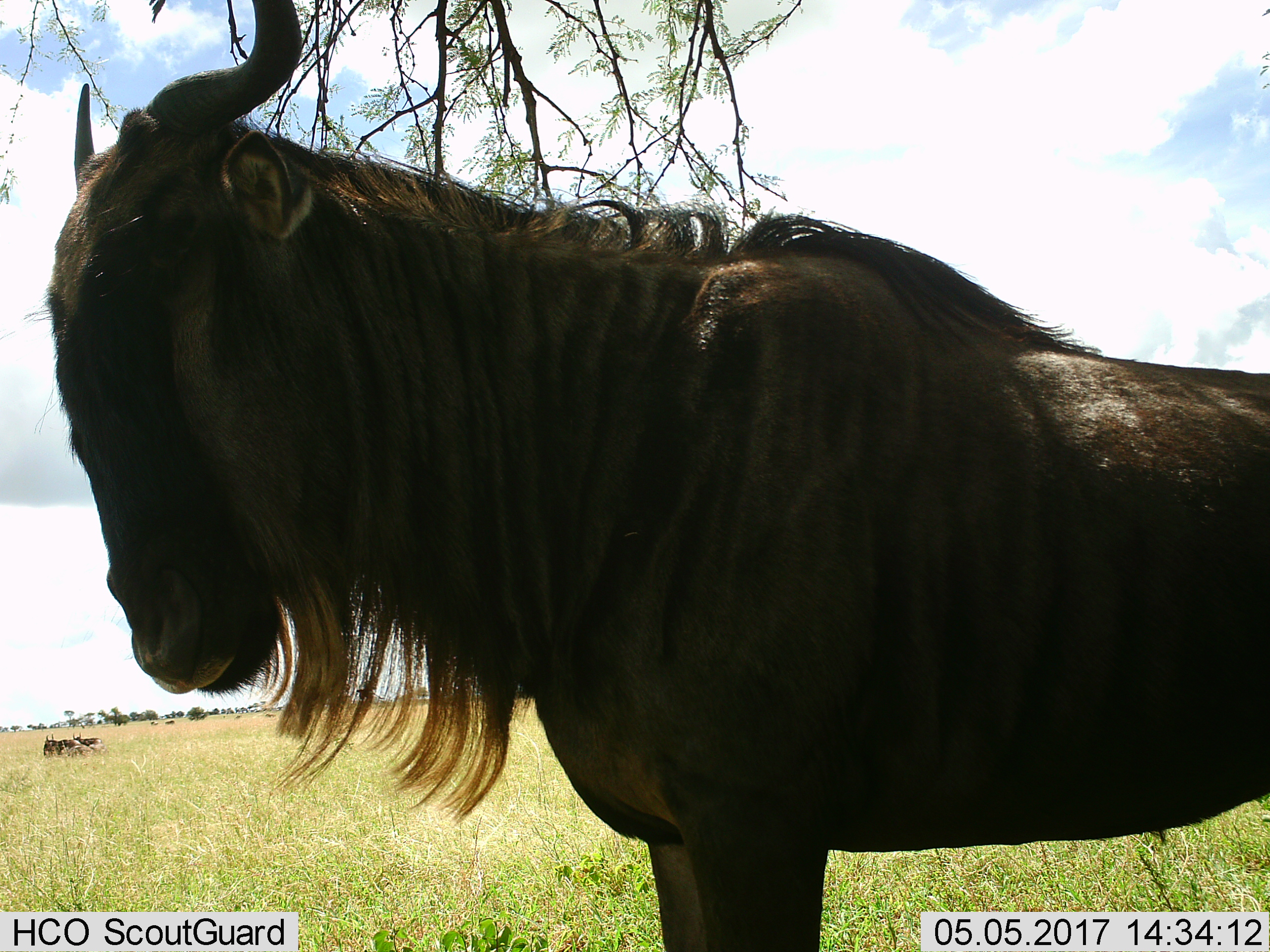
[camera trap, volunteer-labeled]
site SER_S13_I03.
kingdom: Animalia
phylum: Chordata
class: Mammalia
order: Artiodactyla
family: Bovidae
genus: Connochaetes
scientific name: Connochaetes taurinus taurinus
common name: blue wildebeest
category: wildebeestblue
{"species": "wildebeestblue (blue wildebeest) (Connochaetes taurinus taurinus)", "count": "3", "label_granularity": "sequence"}